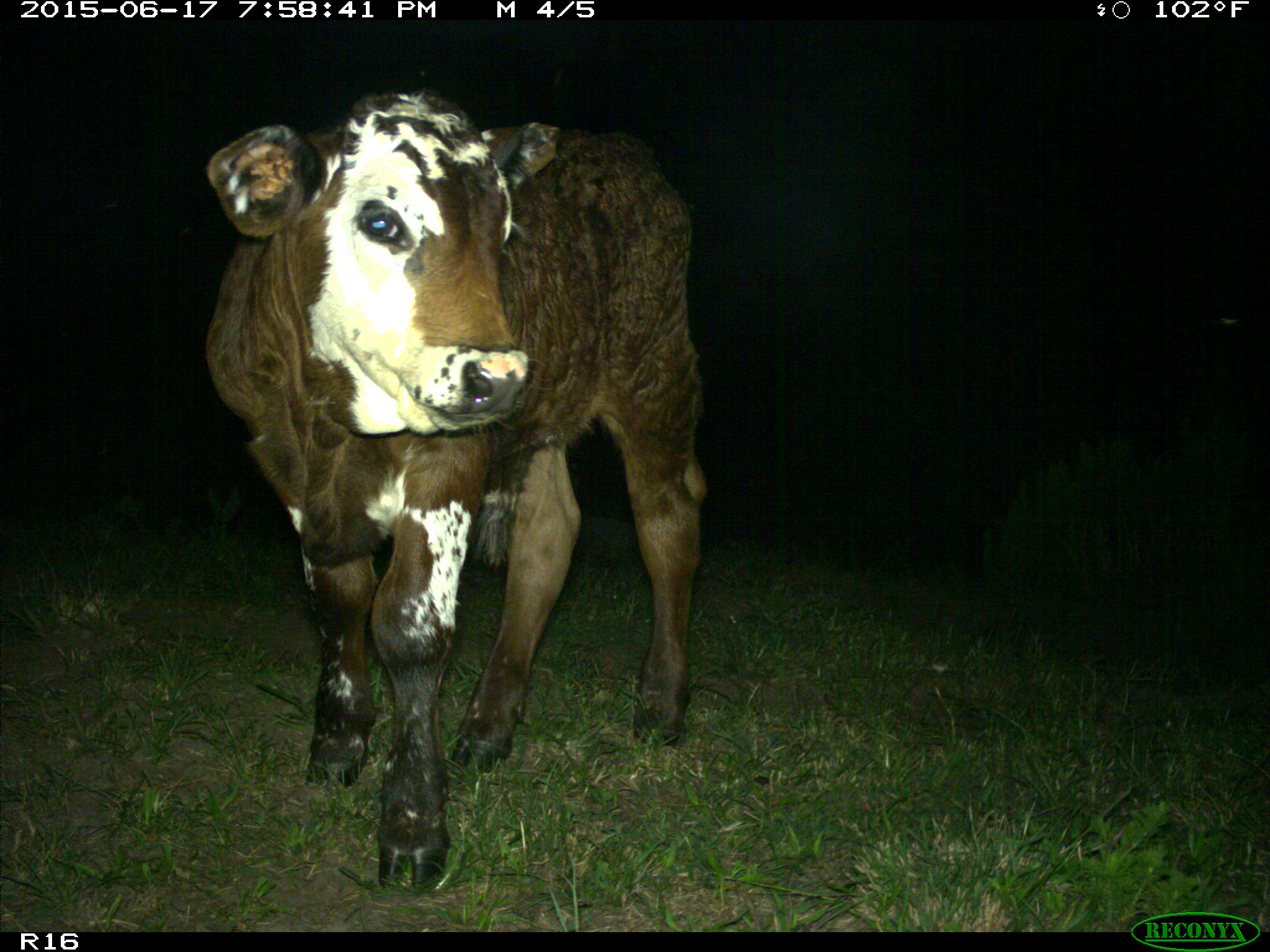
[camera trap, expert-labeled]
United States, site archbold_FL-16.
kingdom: Animalia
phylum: Chordata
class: Mammalia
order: Artiodactyla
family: Bovidae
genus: Bos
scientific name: Bos taurus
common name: domestic cow